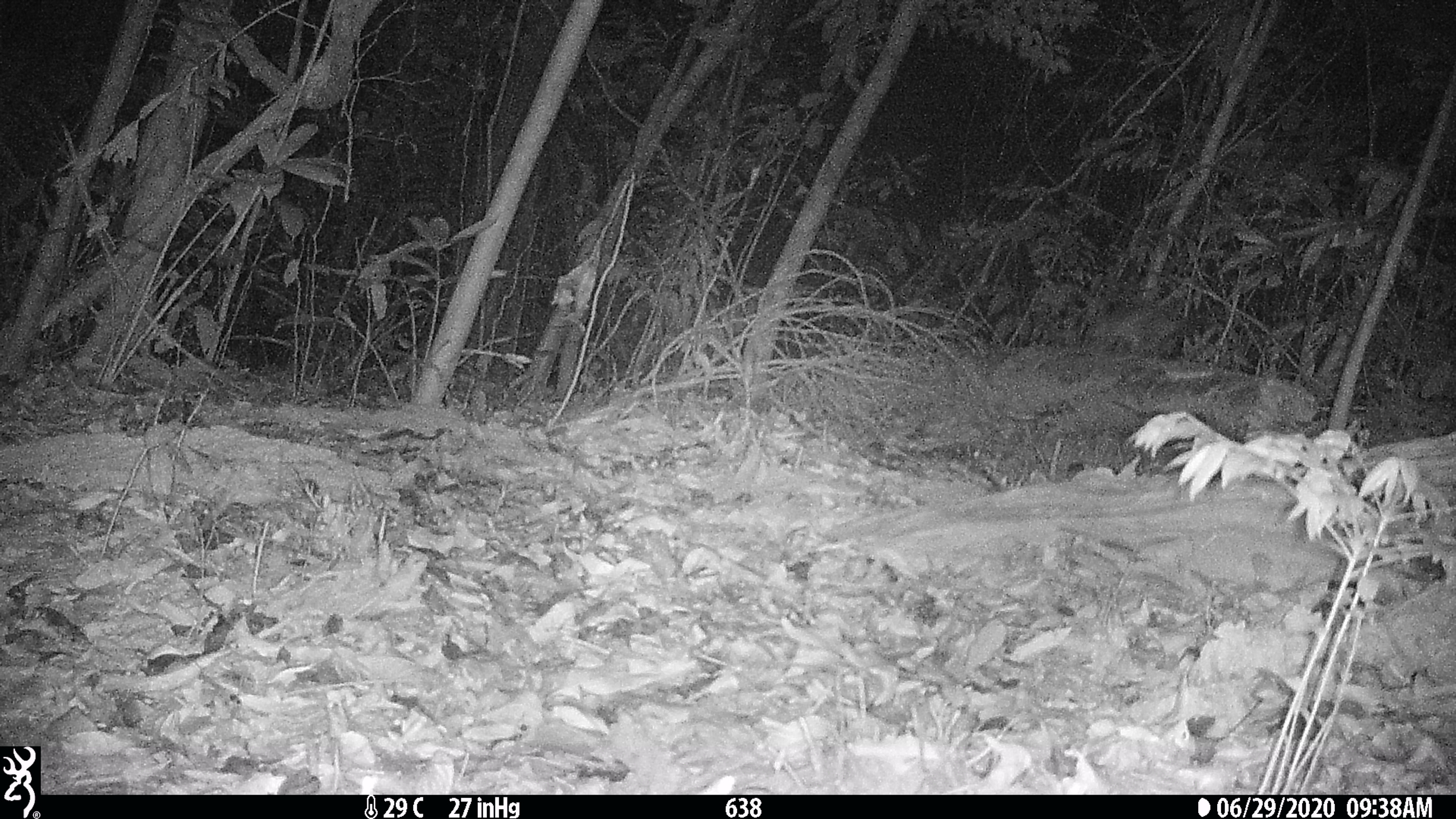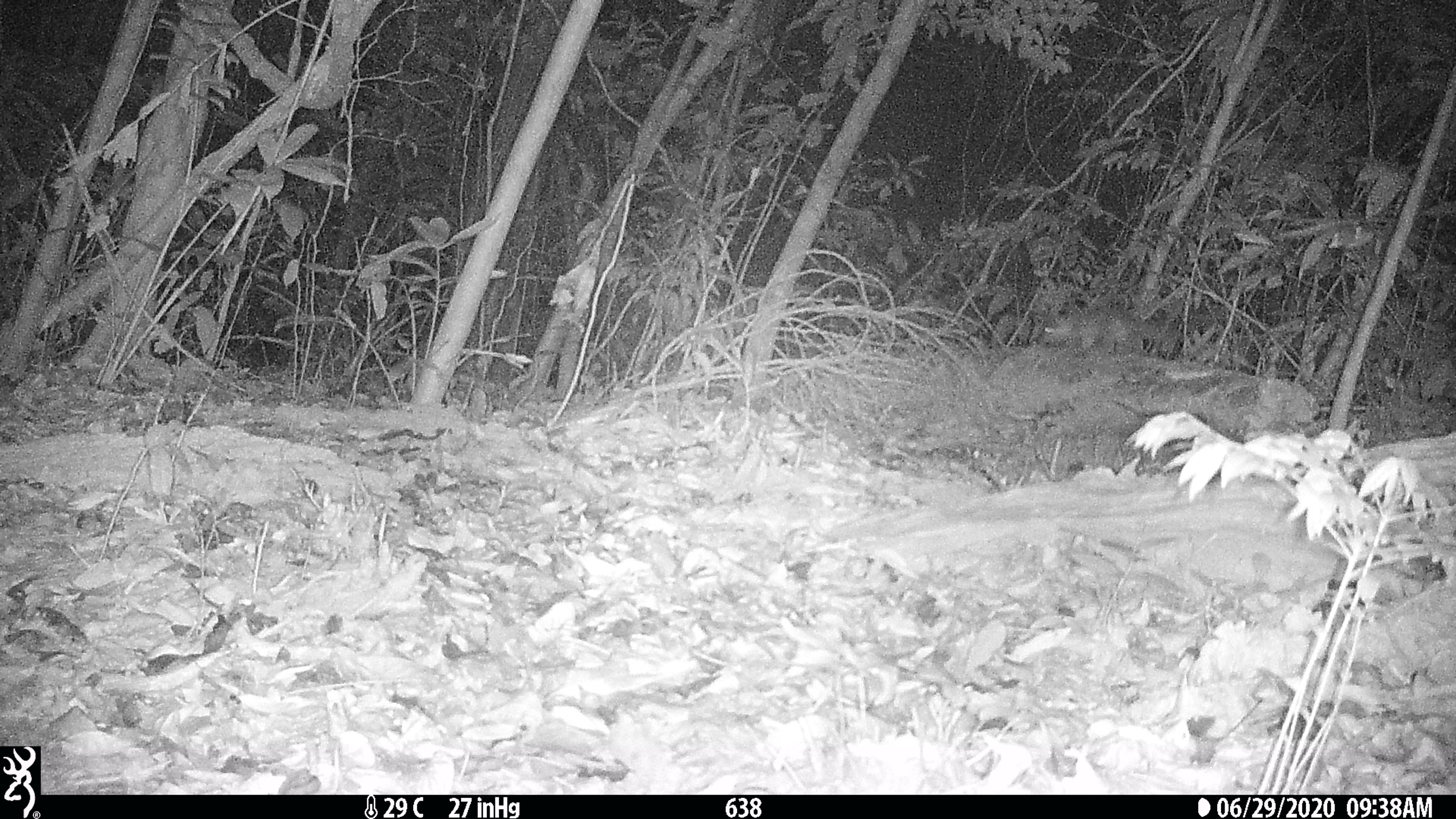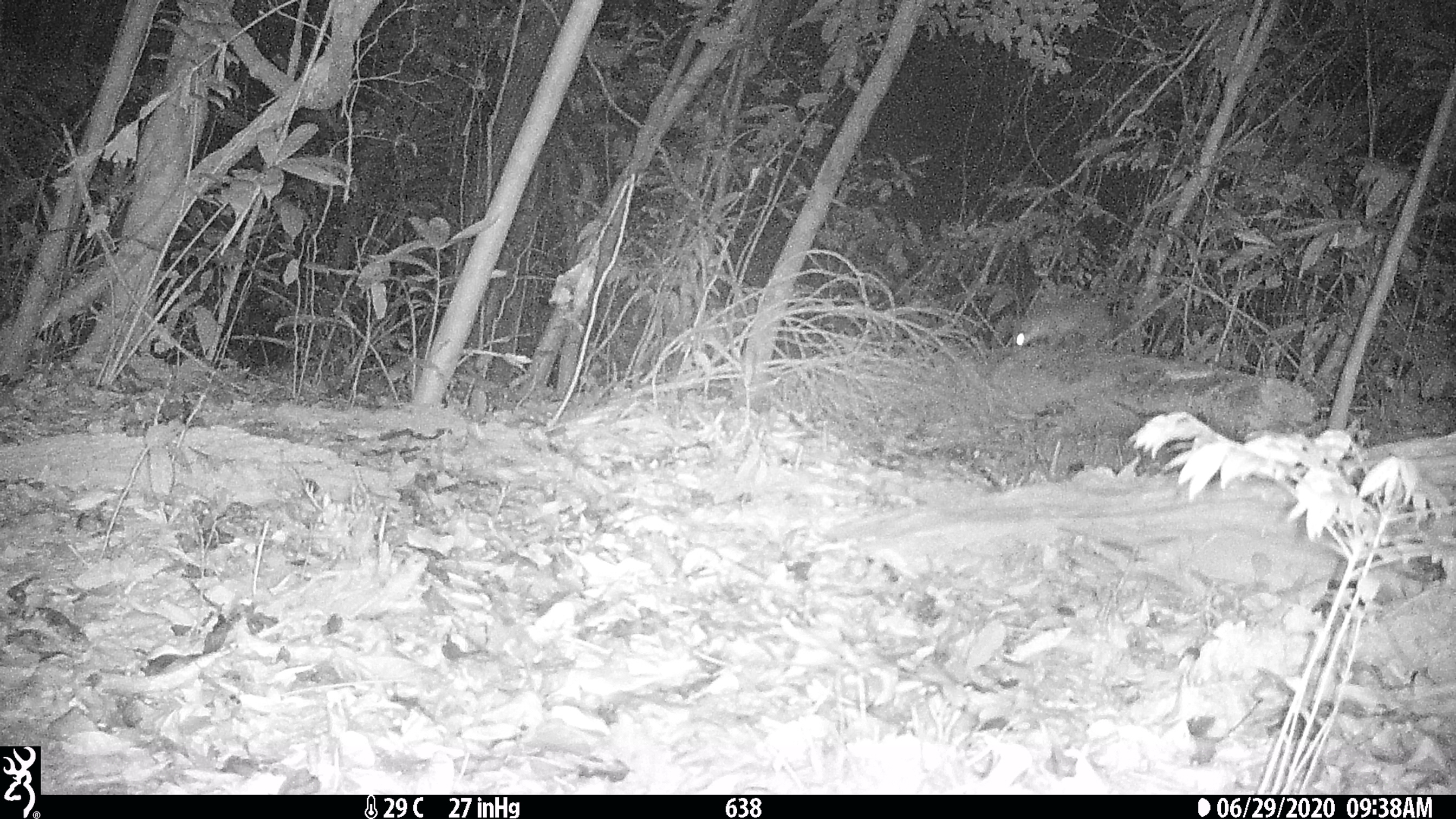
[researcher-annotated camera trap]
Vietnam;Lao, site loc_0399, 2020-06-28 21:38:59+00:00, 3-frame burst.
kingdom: Animalia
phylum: Chordata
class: Mammalia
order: Carnivora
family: Mustelidae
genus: Melogale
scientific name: Melogale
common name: ferret badger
Ferret badger (Melogale). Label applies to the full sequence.